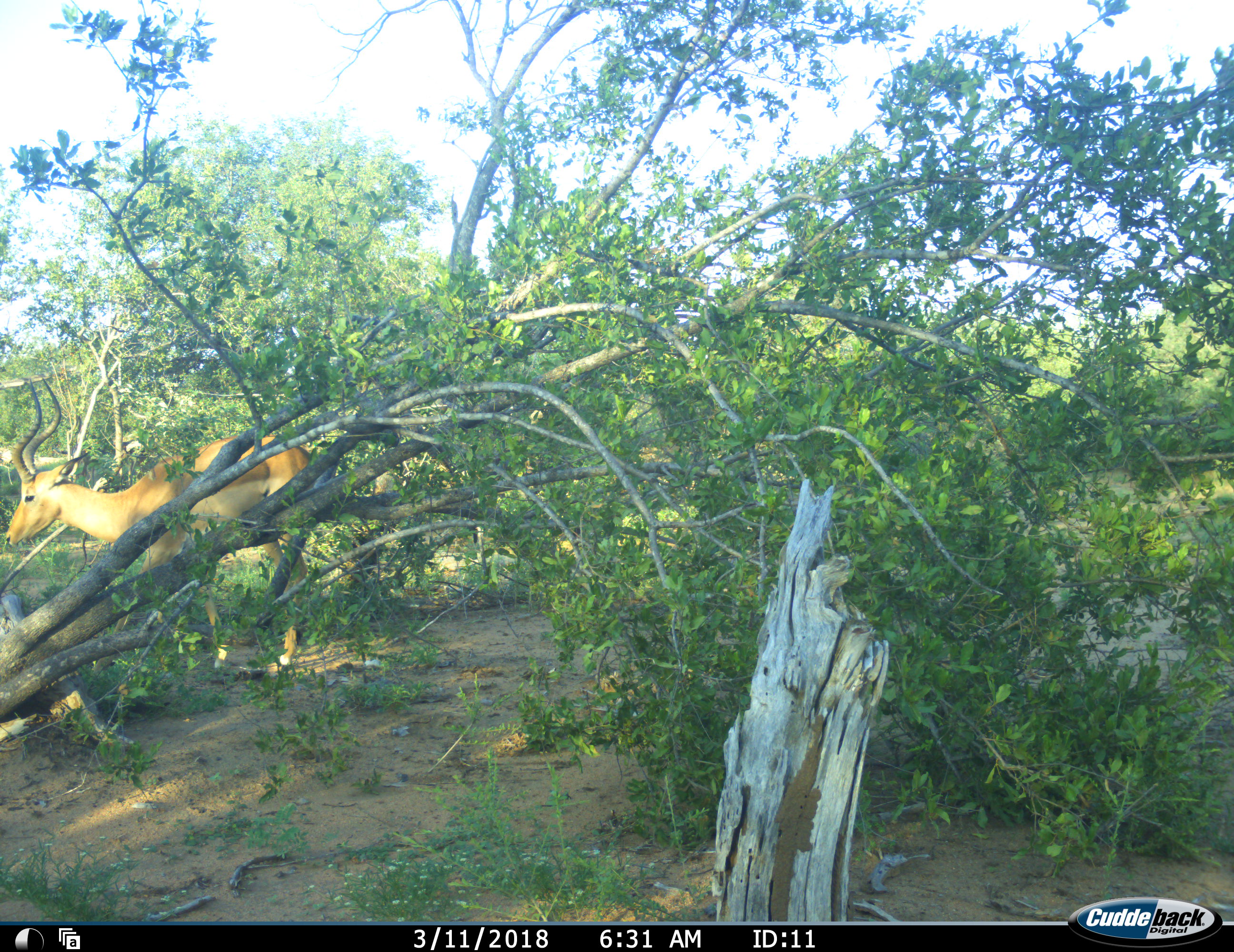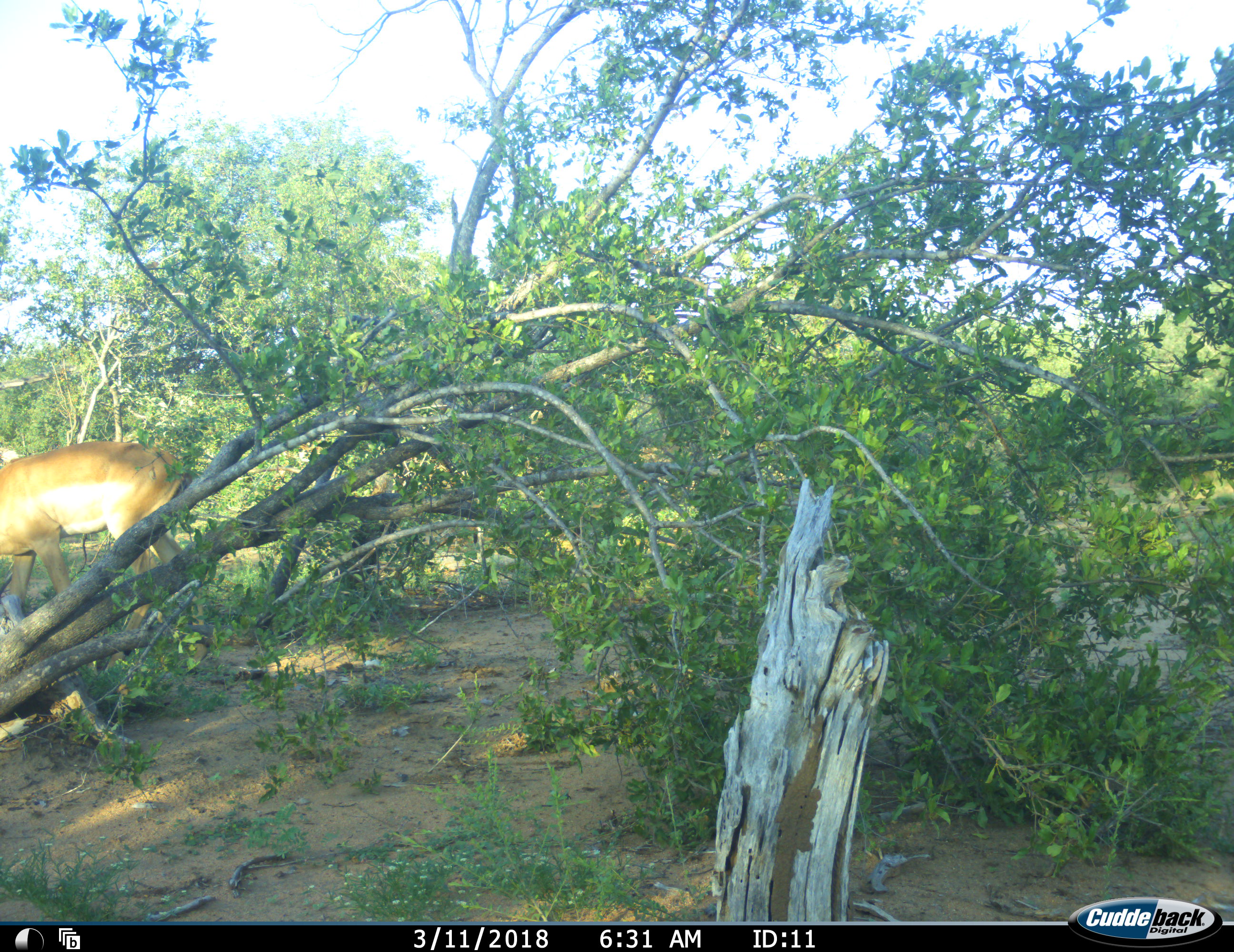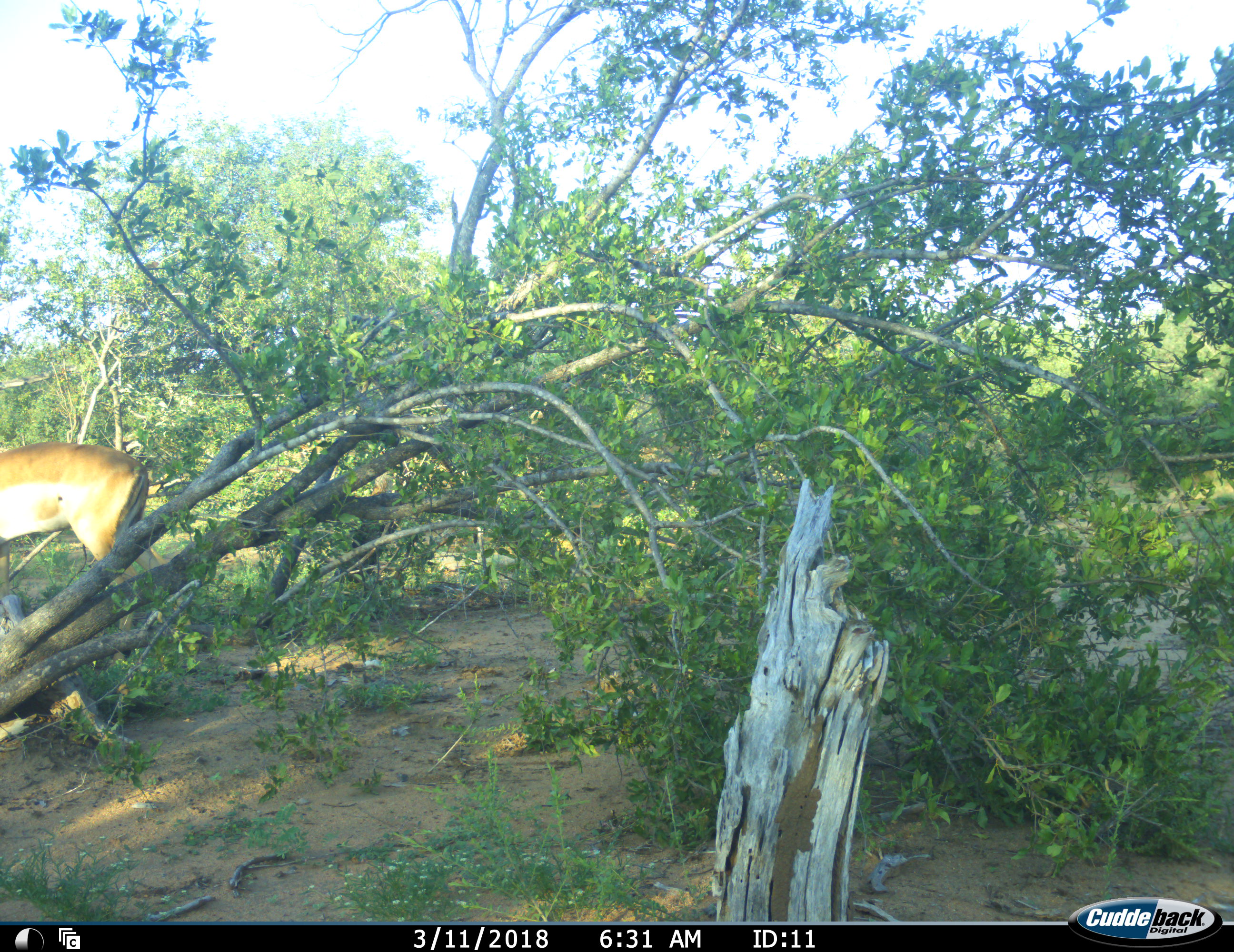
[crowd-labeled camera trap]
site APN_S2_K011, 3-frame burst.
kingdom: Animalia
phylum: Chordata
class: Mammalia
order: Artiodactyla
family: Bovidae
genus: Aepyceros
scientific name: Aepyceros melampus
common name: impala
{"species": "impala (Aepyceros melampus)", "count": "1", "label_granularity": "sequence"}